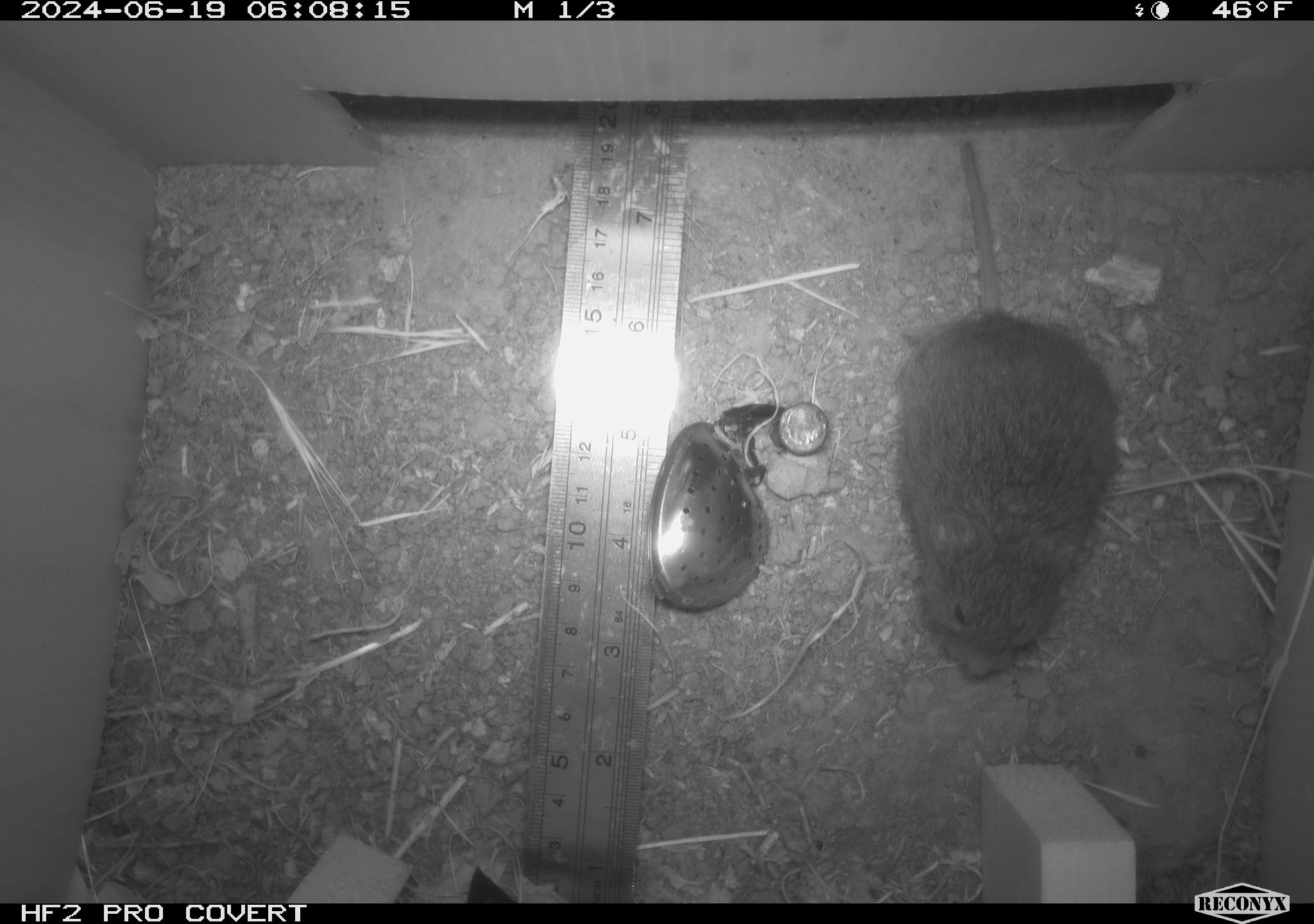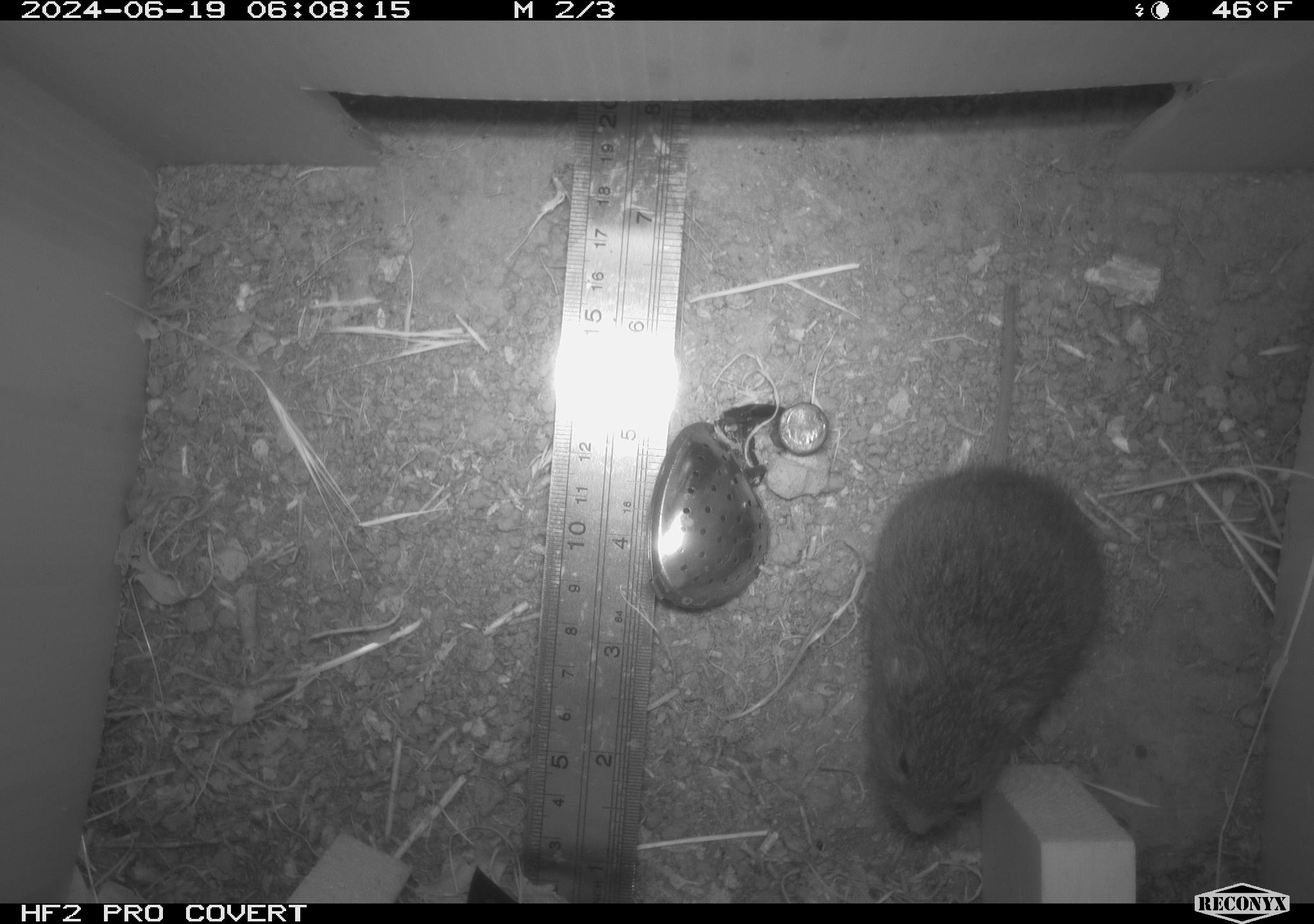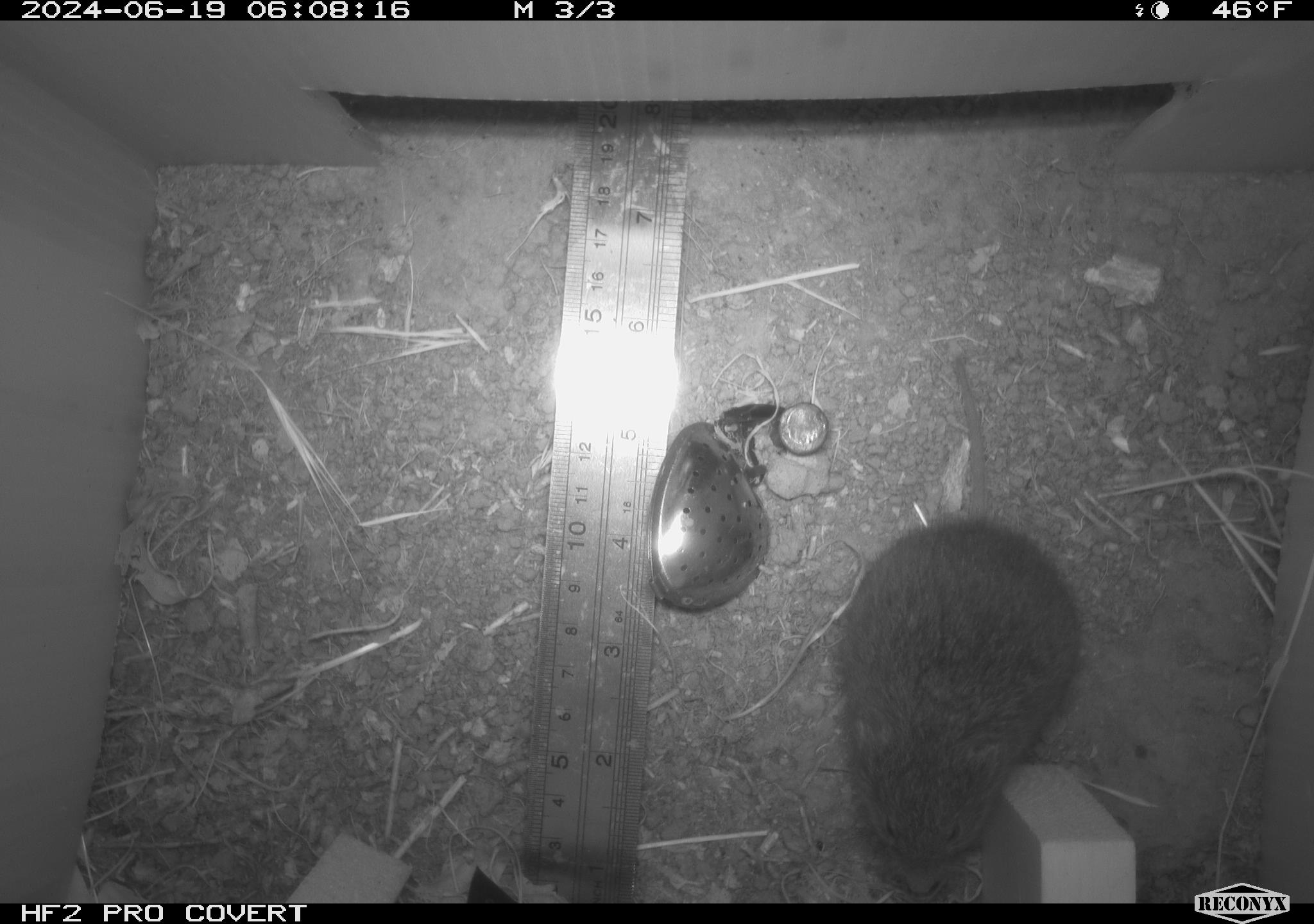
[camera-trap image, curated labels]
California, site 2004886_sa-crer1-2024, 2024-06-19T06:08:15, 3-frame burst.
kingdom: Animalia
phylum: Chordata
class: Mammalia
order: Rodentia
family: Cricetidae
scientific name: Arvicolinae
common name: voles, lemmings, and muskrats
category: arvicolinae subfamily